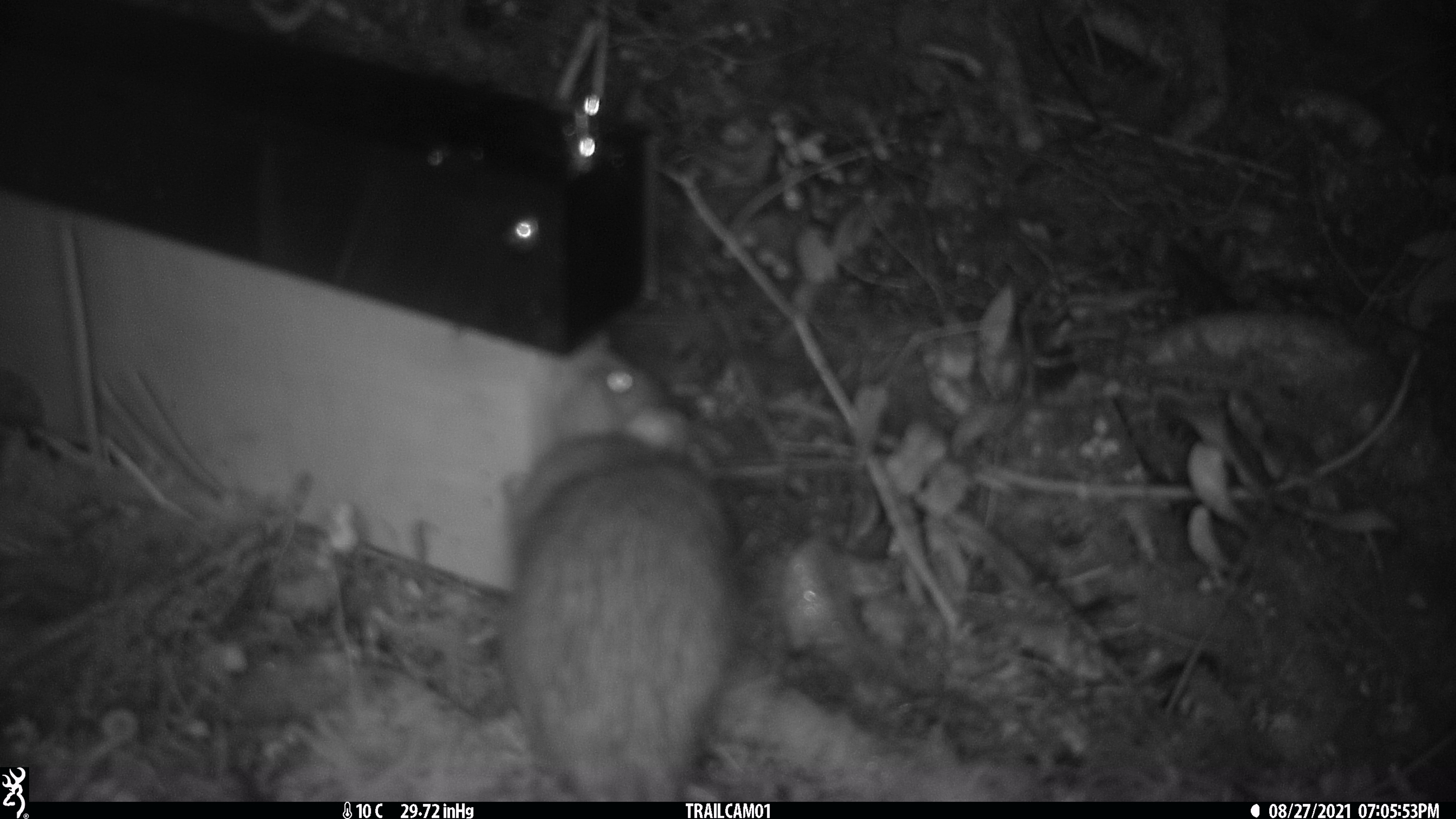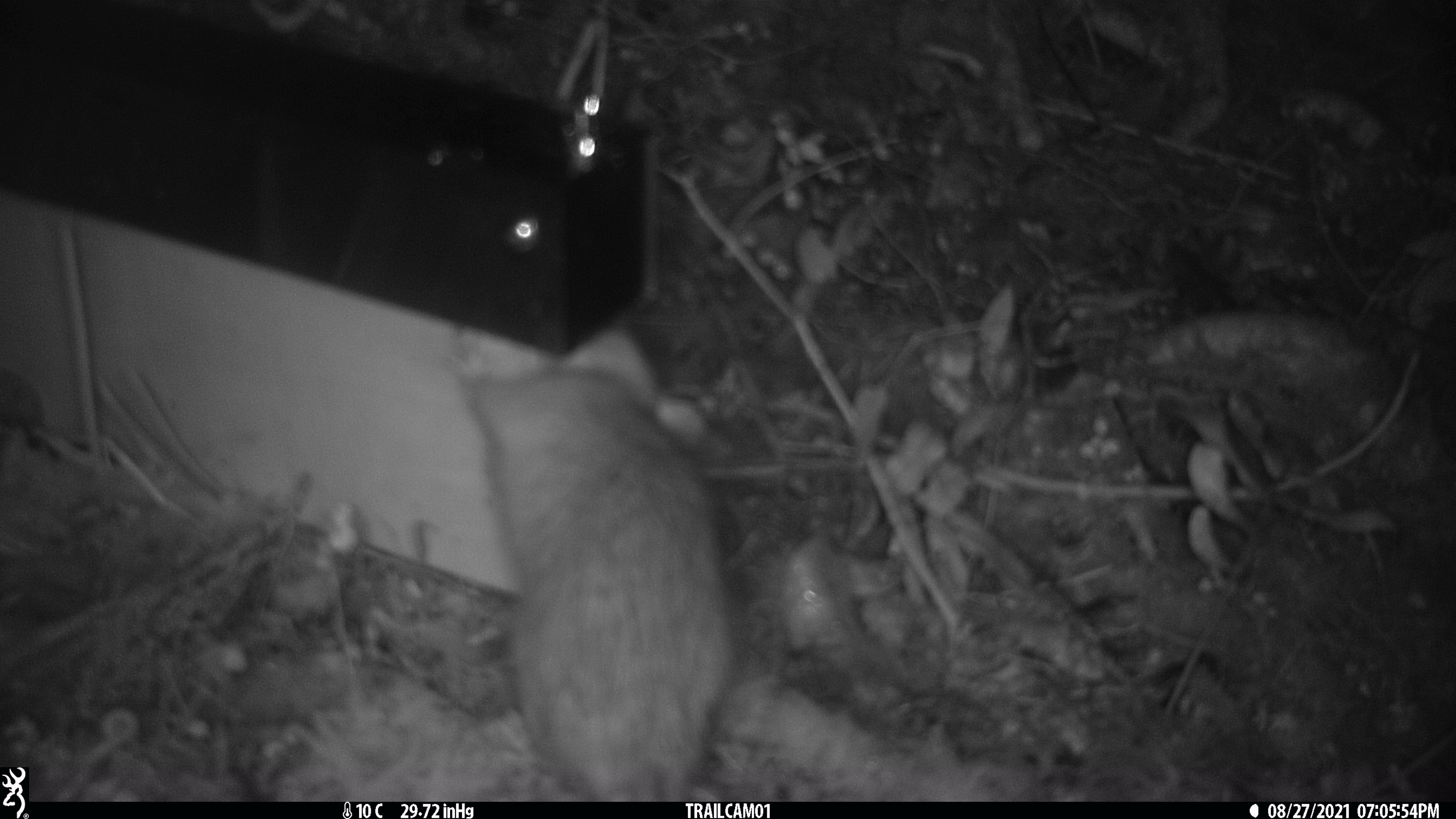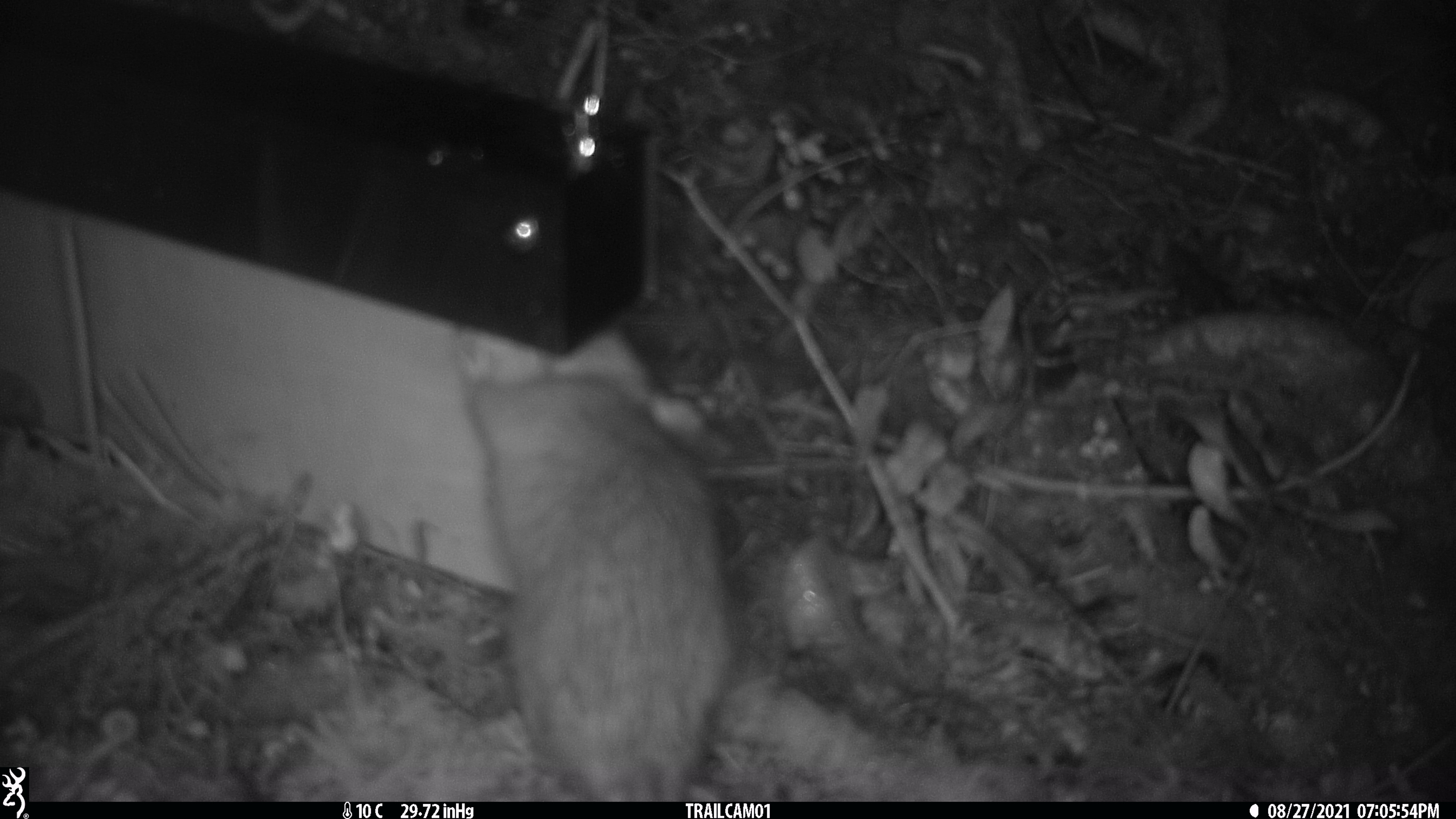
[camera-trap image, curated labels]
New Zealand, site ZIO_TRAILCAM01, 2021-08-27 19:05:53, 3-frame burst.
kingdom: Animalia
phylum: Chordata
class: Mammalia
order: Rodentia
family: Muridae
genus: Rattus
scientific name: Rattus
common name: rat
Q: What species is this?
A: Rat (Rattus).